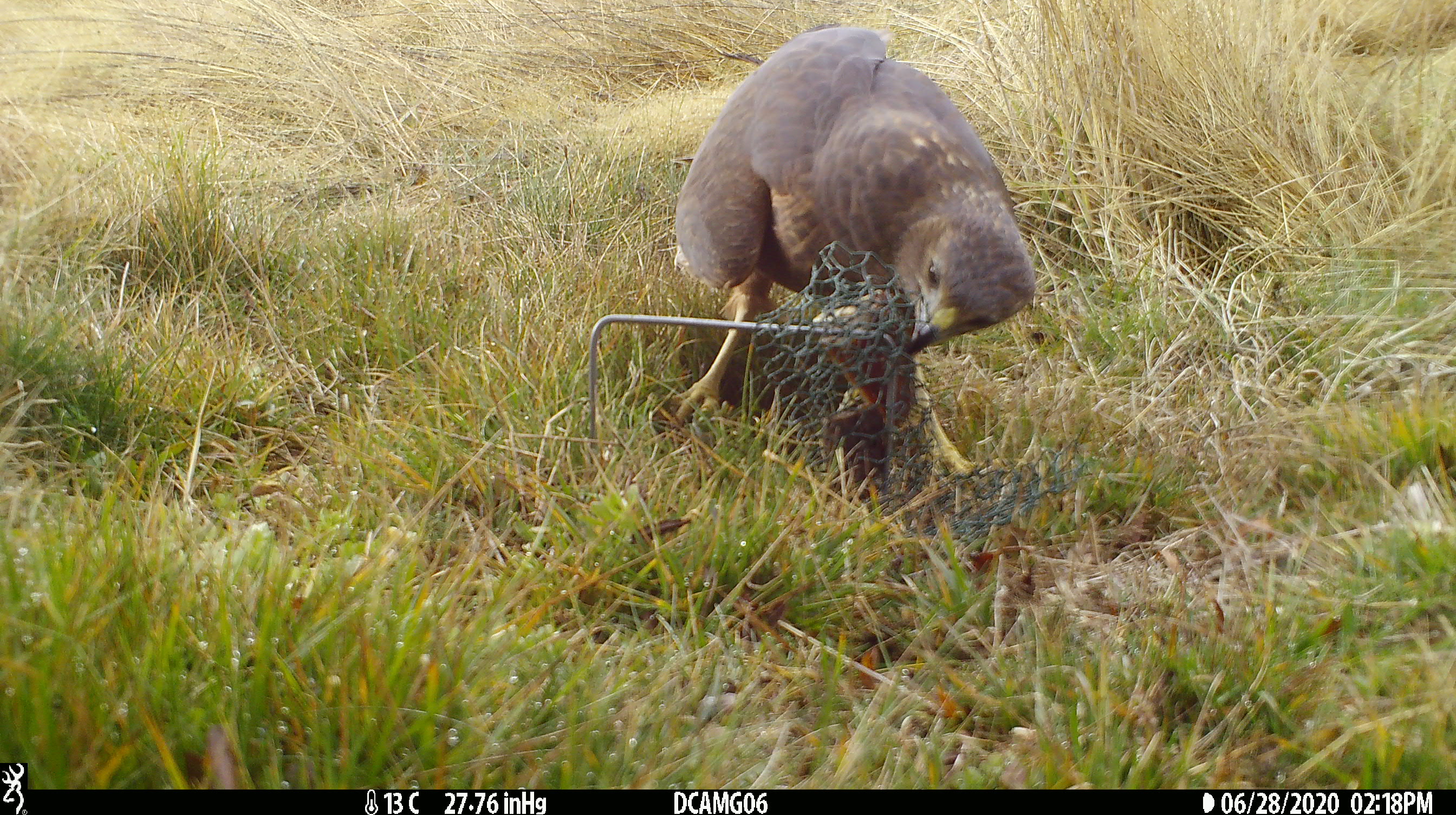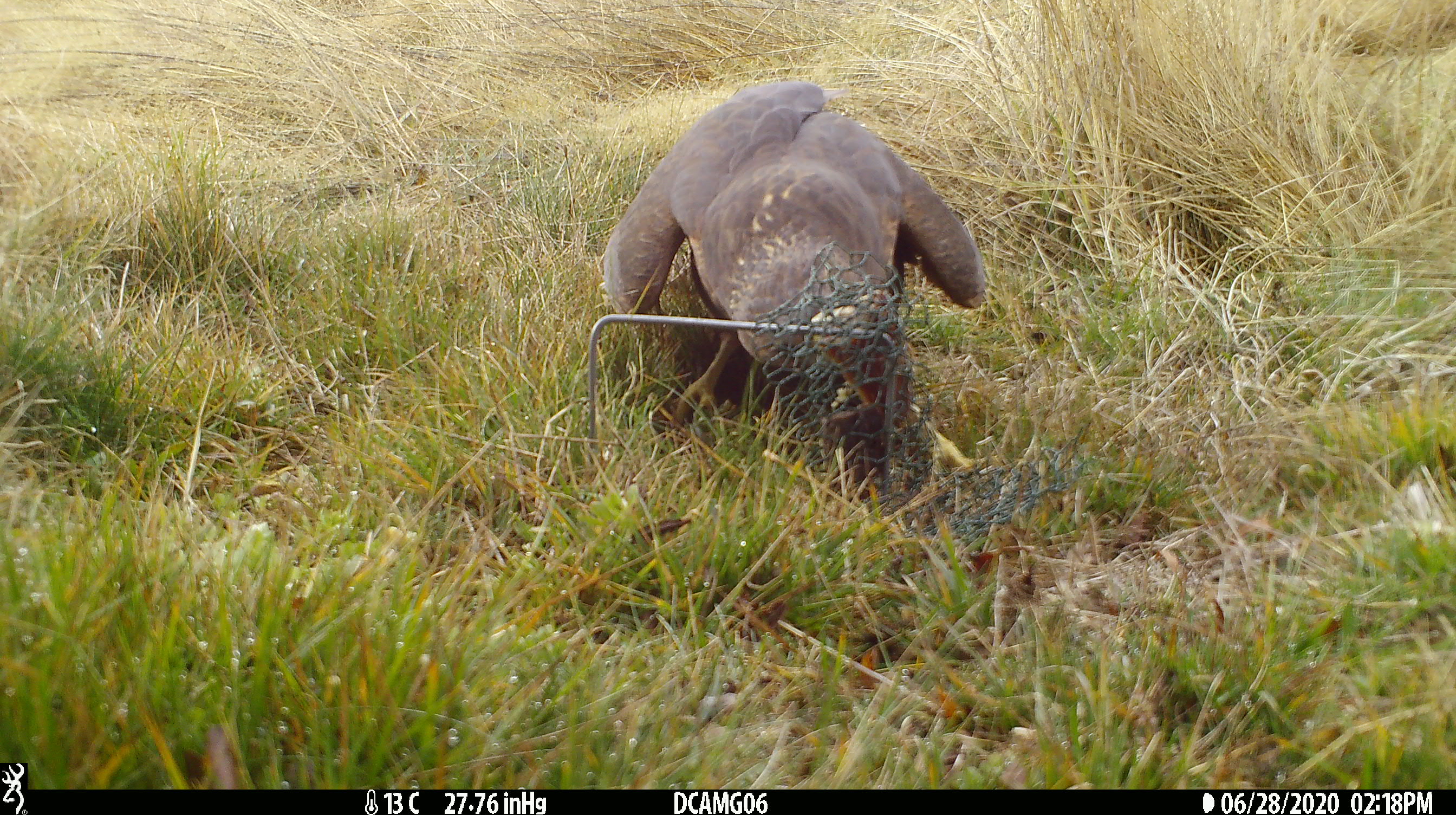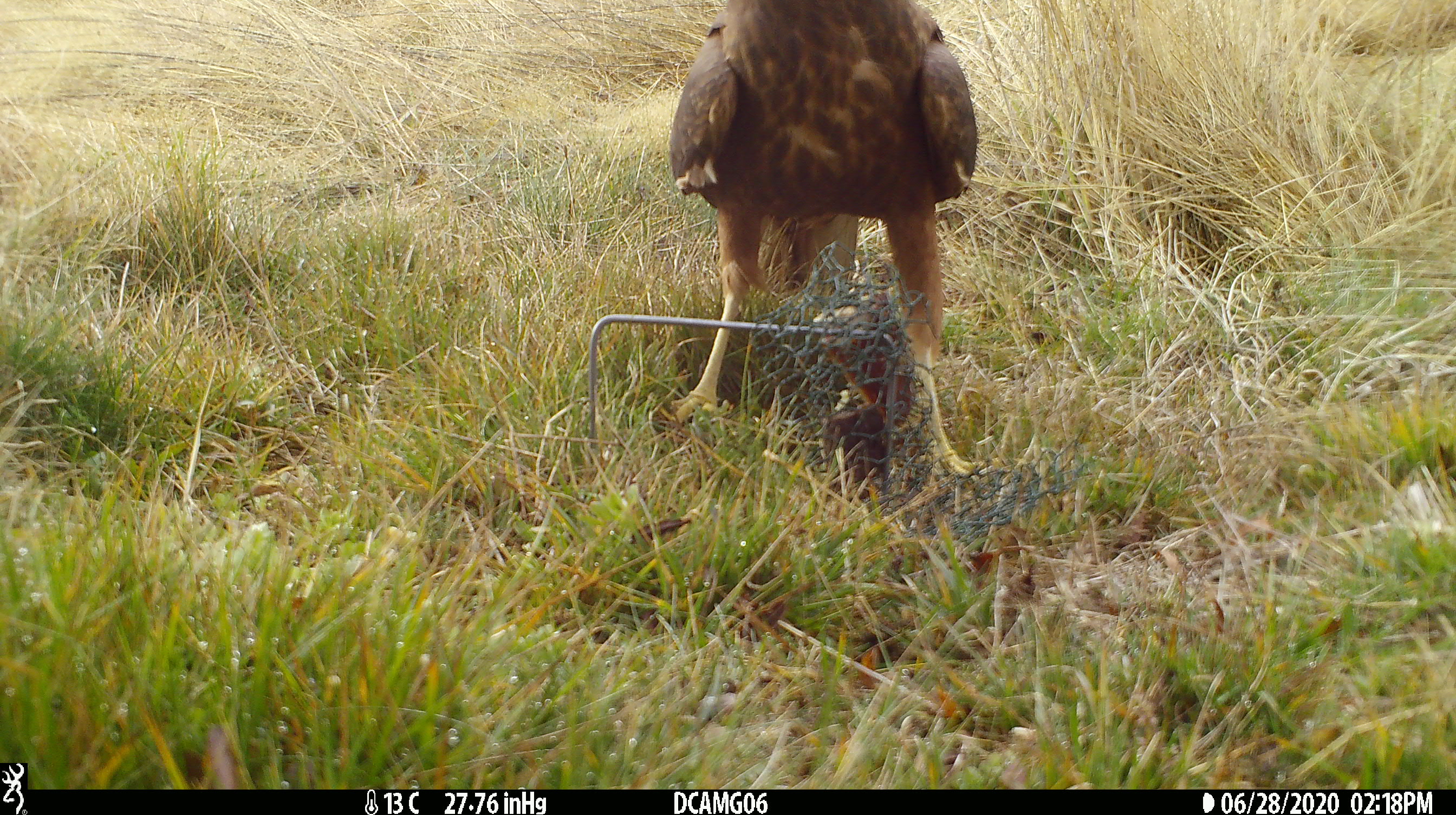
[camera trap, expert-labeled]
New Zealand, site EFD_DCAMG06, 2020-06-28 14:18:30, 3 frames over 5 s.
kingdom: Animalia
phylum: Chordata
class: Aves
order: Accipitriformes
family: Accipitridae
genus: Circus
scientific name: Circus approximans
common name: swamp harrier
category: harrier